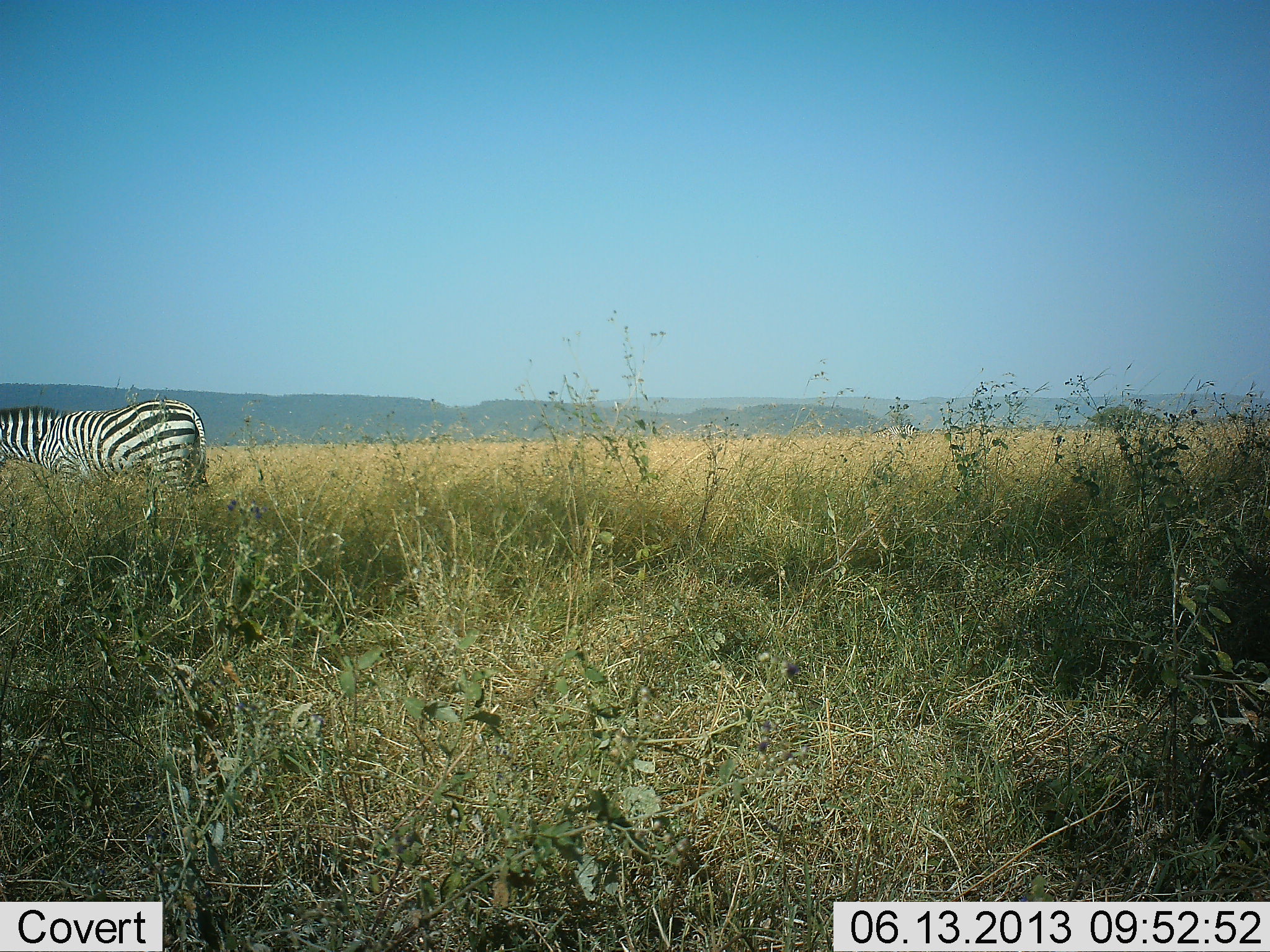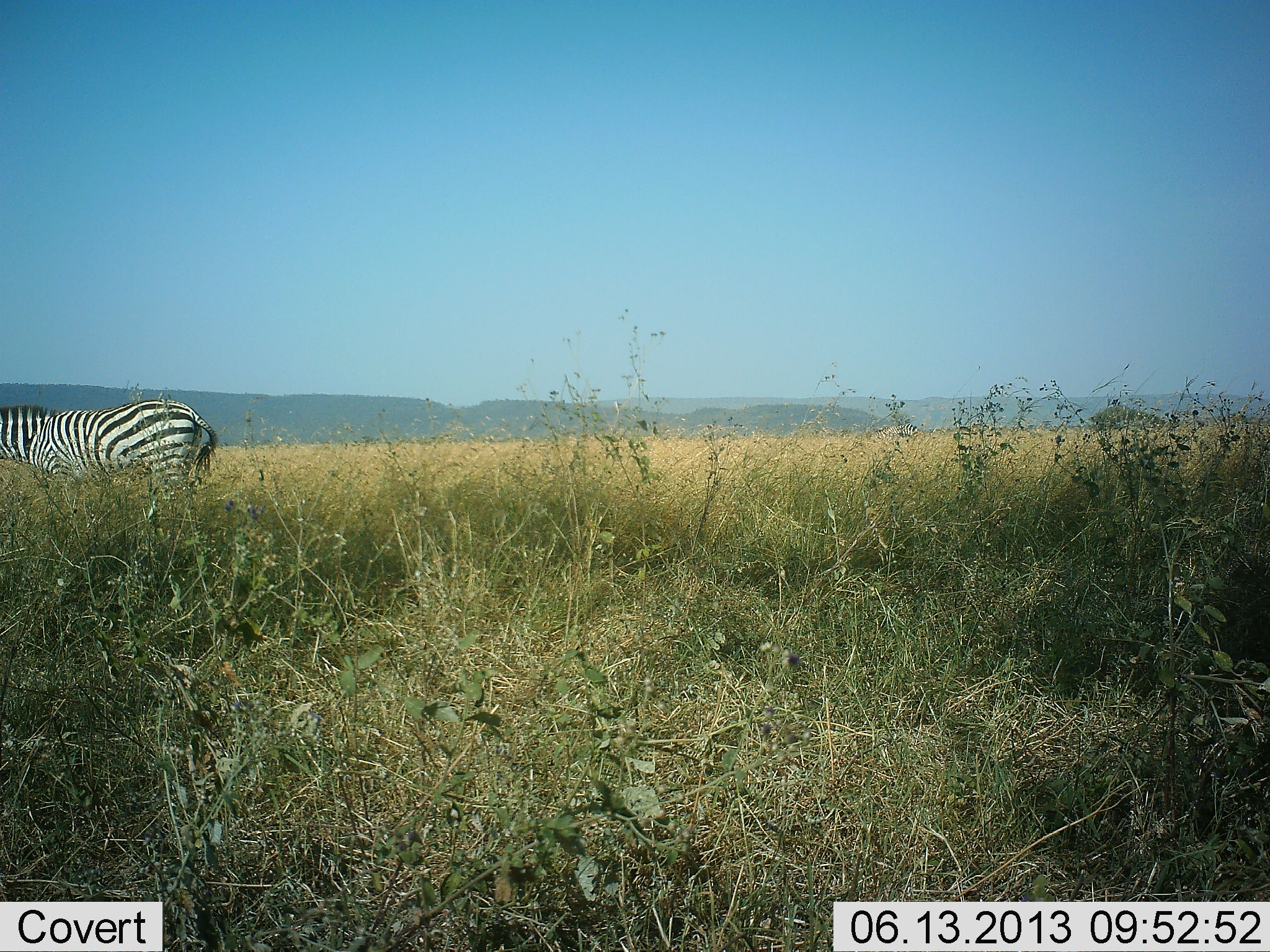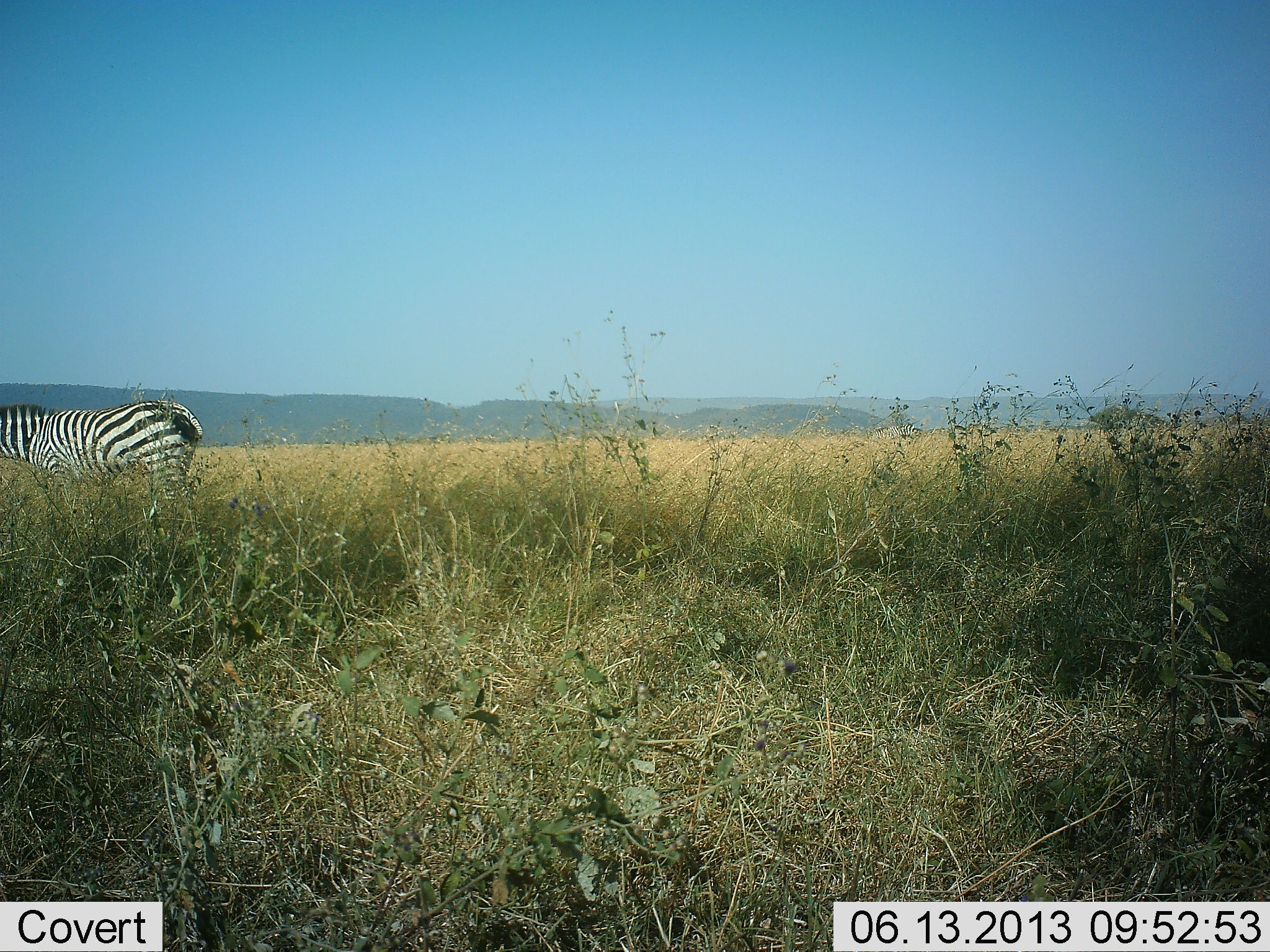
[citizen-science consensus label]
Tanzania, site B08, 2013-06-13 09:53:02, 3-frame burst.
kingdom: Animalia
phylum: Chordata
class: Mammalia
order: Perissodactyla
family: Equidae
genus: Equus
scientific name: Equus quagga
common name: plains zebra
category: zebra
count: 1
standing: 88%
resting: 3%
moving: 9%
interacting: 0%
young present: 0%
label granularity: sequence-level